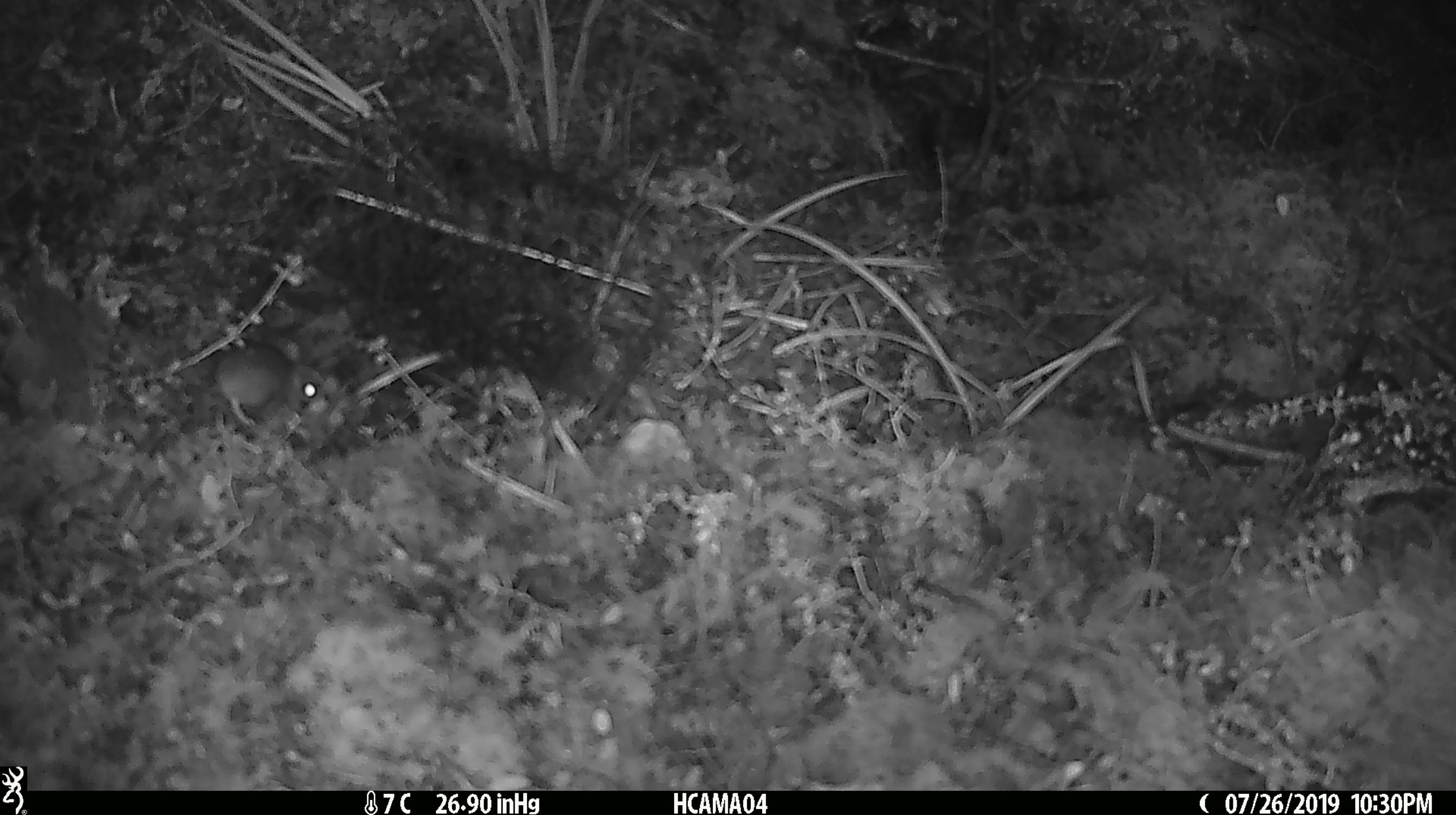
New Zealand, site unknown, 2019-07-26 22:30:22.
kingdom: Animalia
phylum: Chordata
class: Mammalia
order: Rodentia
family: Muridae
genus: Mus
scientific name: Mus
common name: mouse